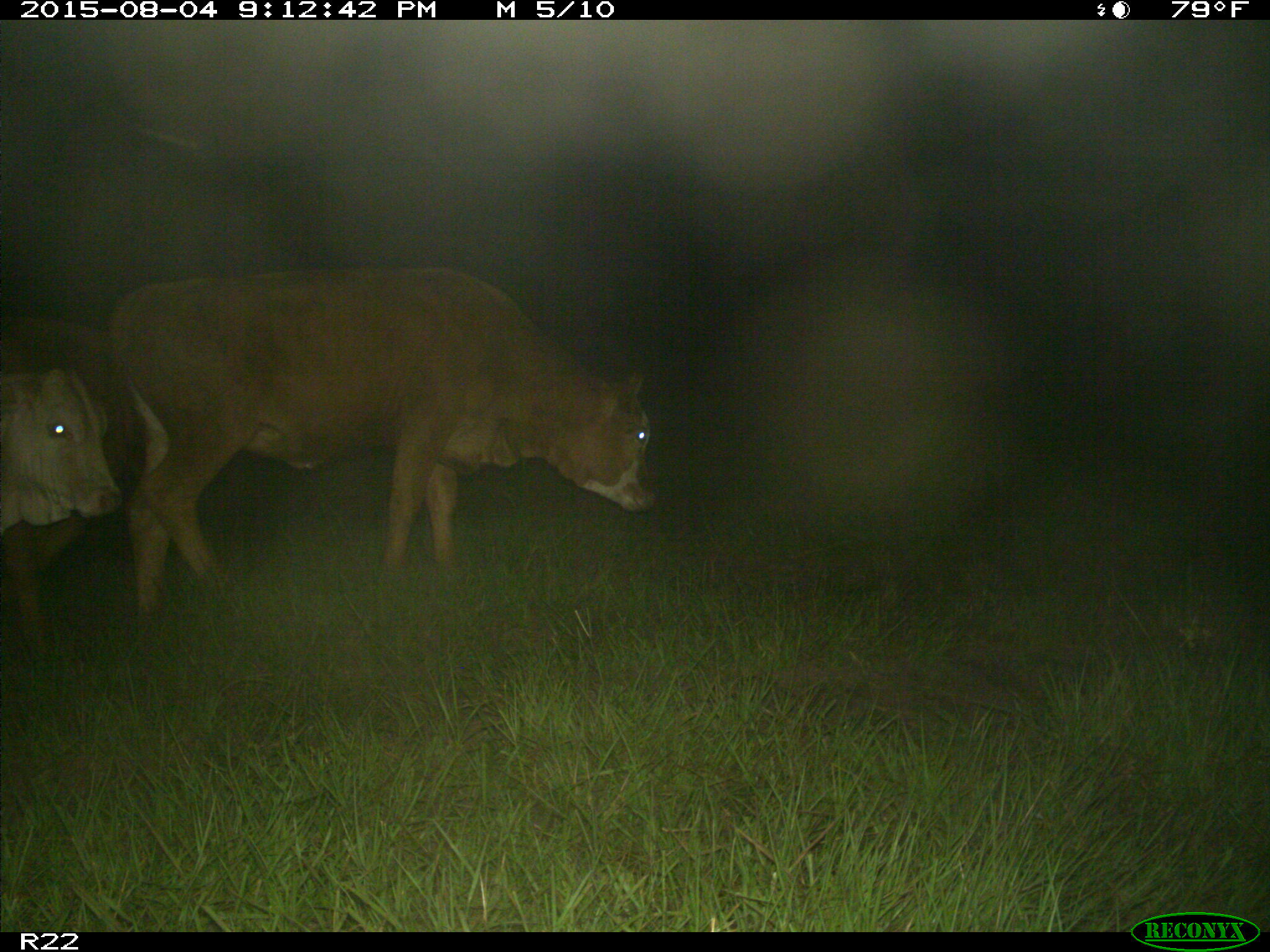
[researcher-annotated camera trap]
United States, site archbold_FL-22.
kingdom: Animalia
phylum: Chordata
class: Mammalia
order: Artiodactyla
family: Bovidae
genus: Bos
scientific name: Bos taurus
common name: domestic cow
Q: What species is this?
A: Bos taurus (domestic cow).